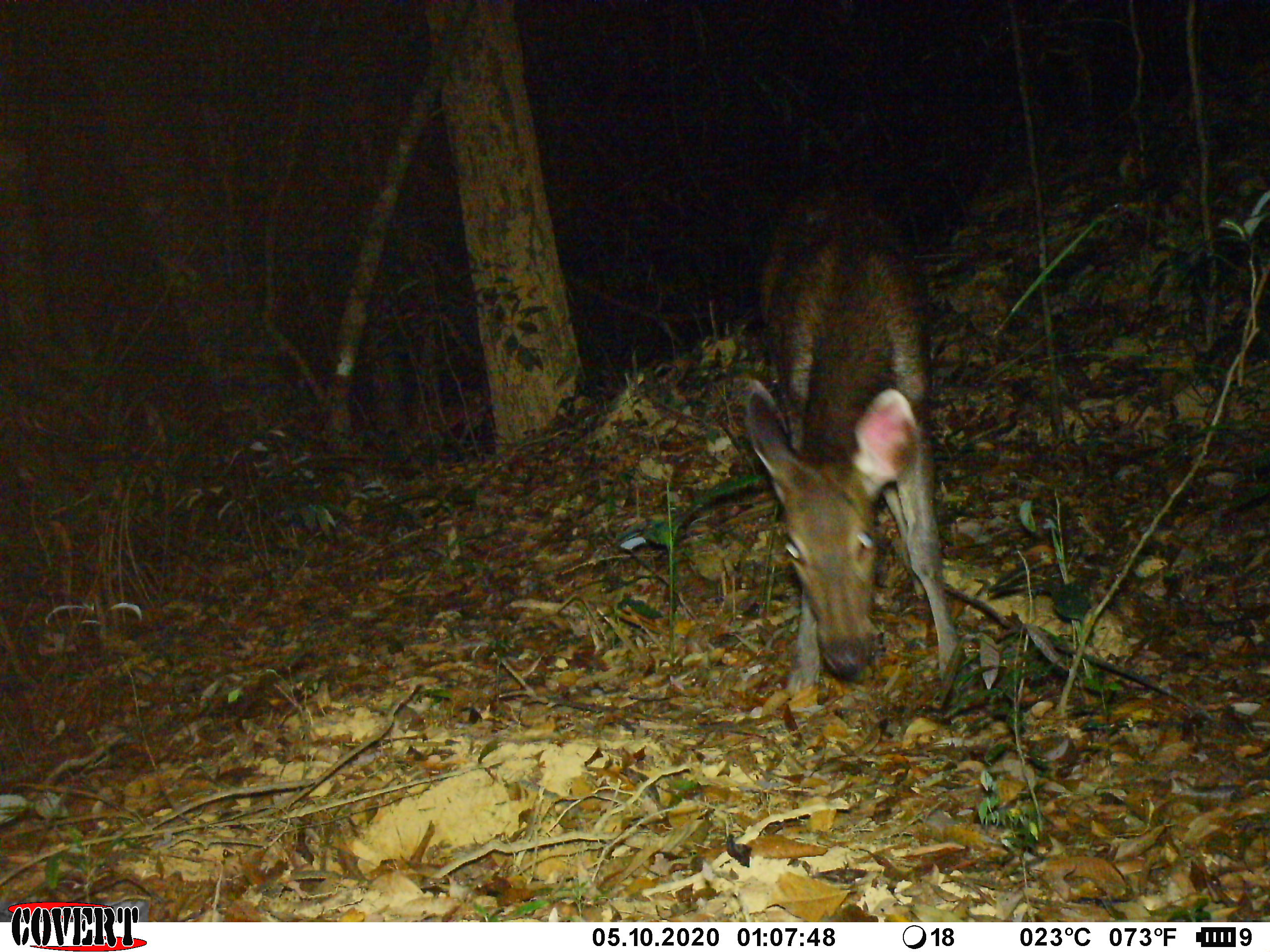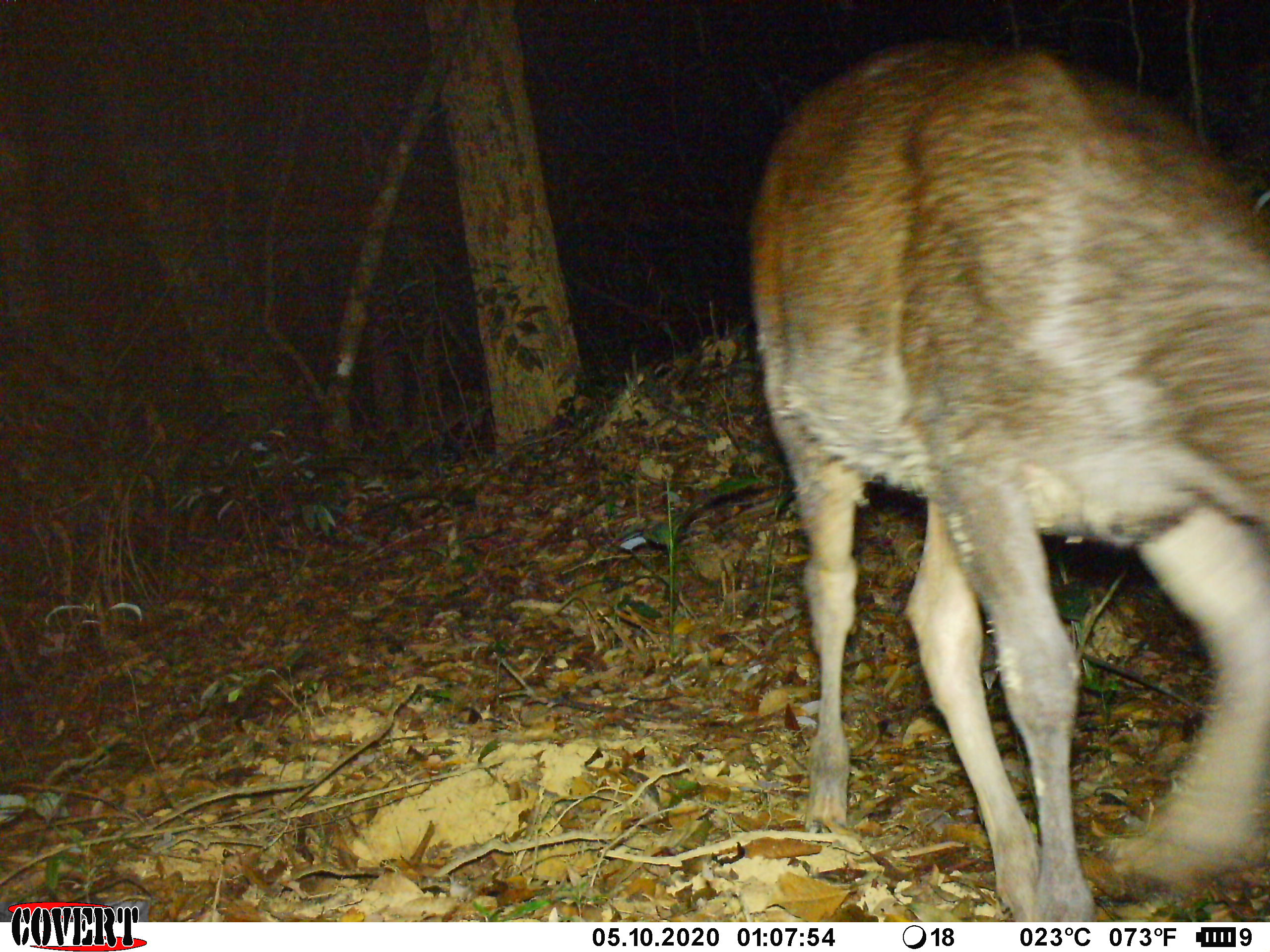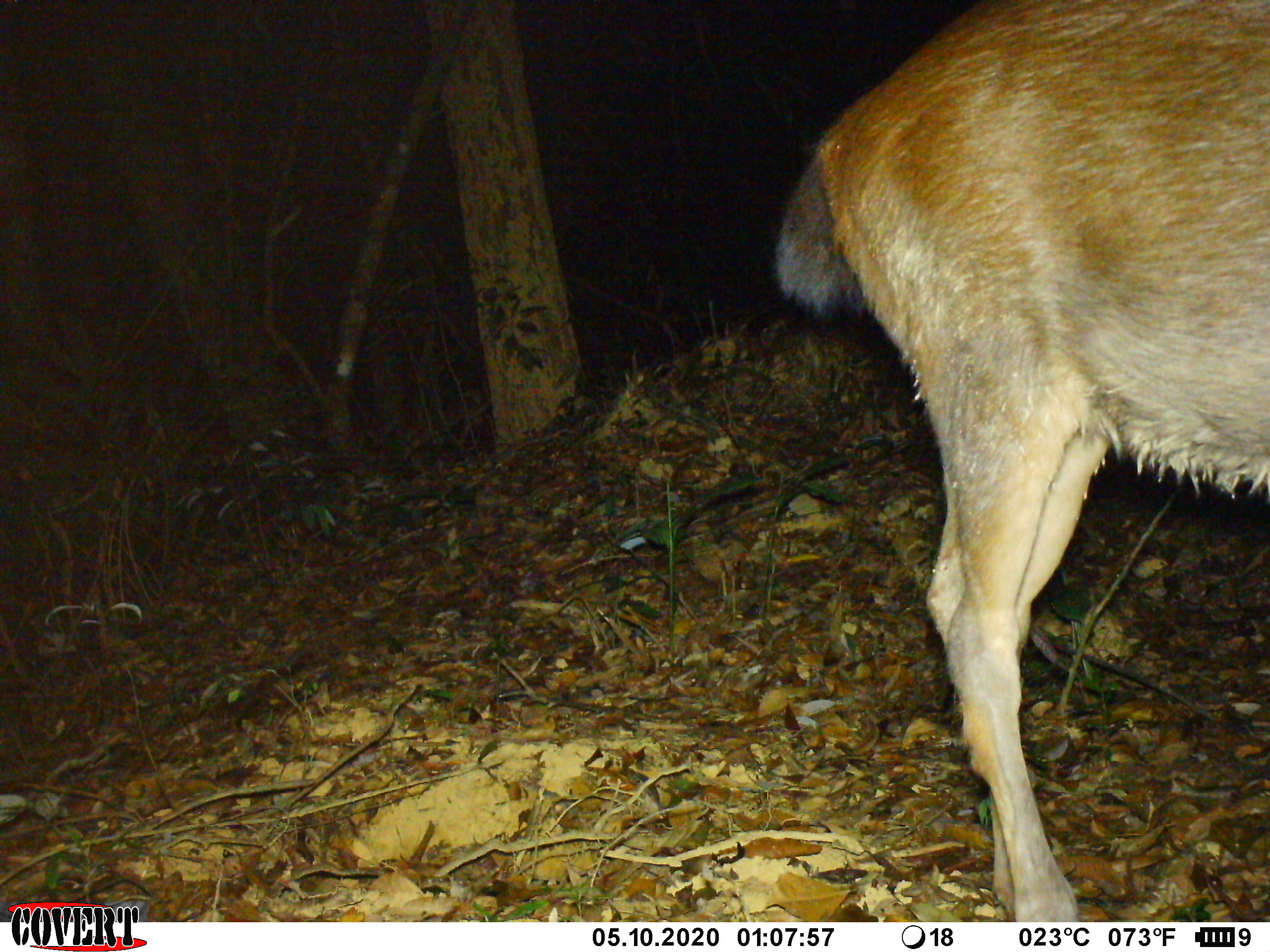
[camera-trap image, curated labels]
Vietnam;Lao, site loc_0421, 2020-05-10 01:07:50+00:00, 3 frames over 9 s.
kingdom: Animalia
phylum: Chordata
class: Mammalia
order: Artiodactyla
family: Cervidae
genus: Rusa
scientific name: Rusa unicolor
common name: sambar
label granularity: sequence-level